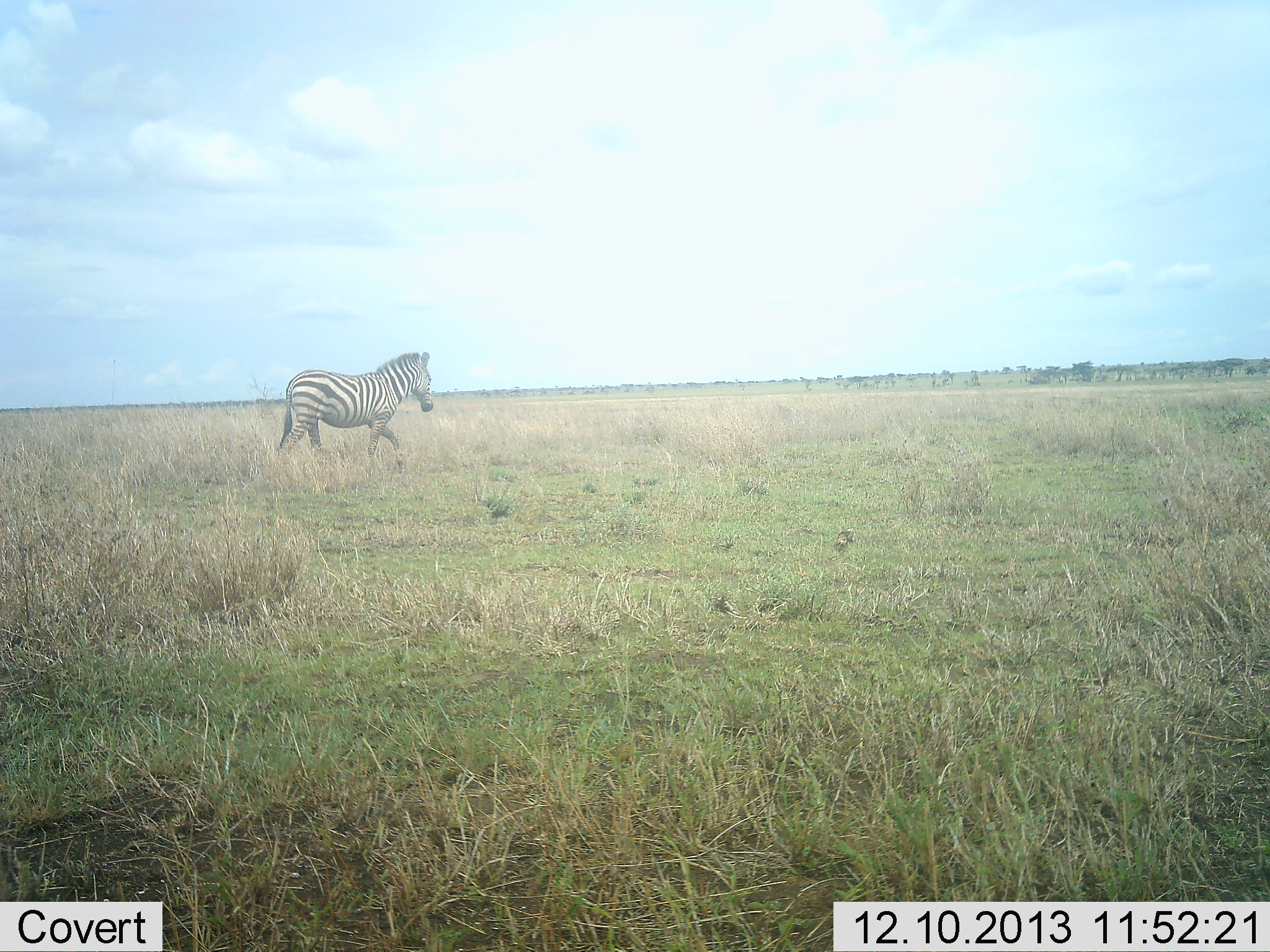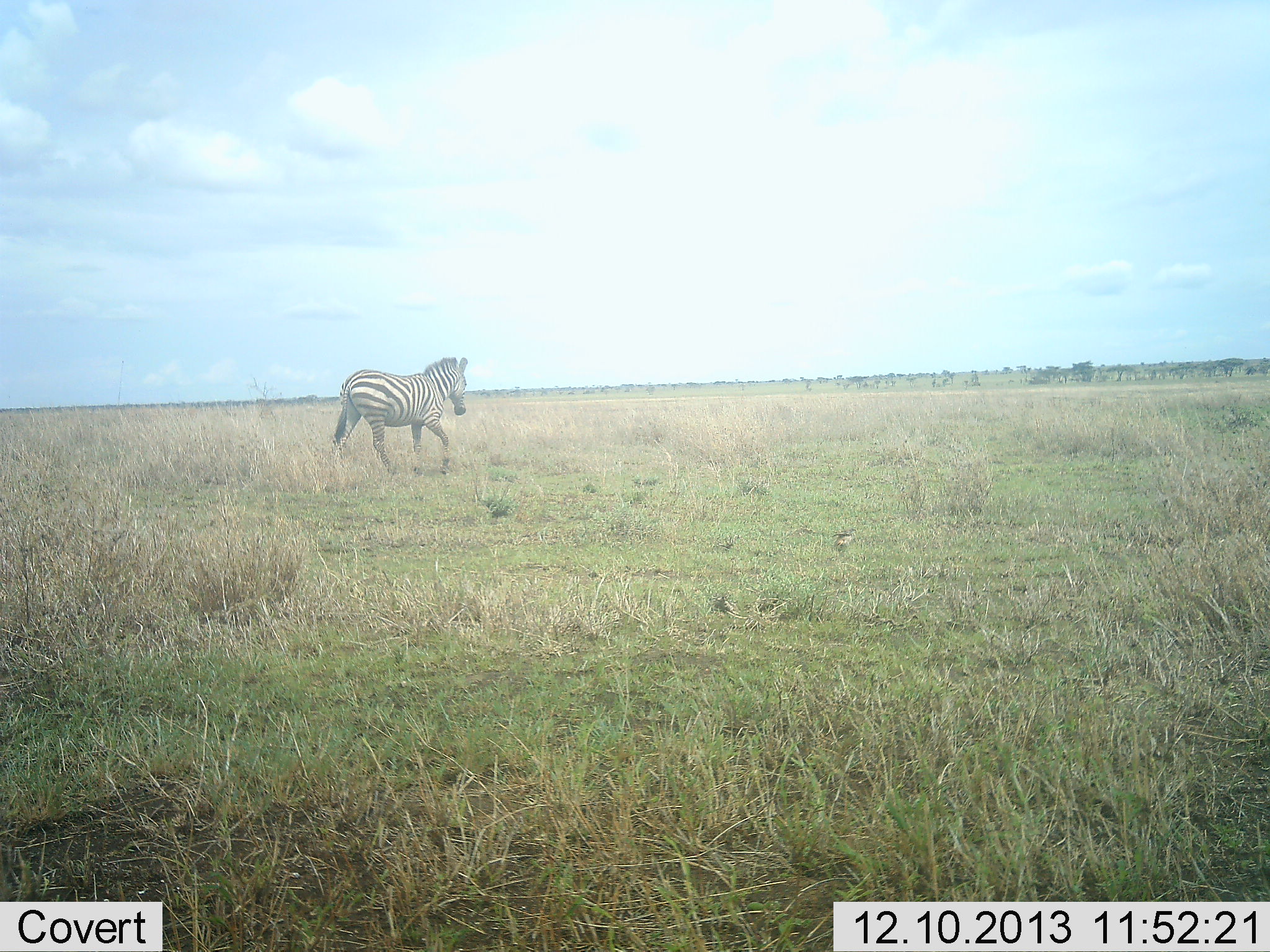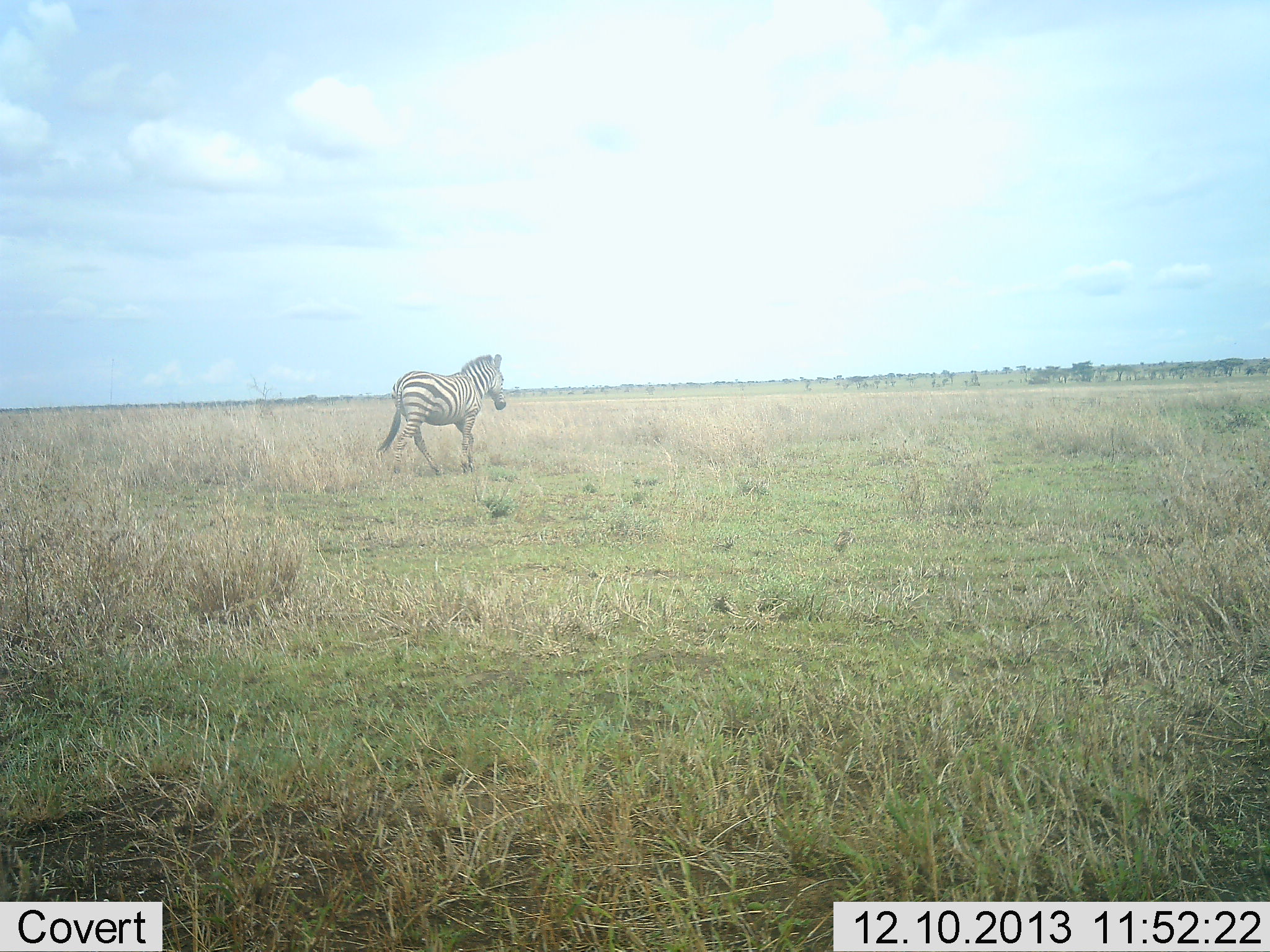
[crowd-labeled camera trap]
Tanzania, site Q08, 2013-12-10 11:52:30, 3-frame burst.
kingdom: Animalia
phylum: Chordata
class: Mammalia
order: Perissodactyla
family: Equidae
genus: Equus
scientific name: Equus quagga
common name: plains zebra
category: zebra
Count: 1.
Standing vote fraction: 0%.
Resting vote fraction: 0%.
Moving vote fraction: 100%.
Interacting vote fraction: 0%.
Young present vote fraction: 0%.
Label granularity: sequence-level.